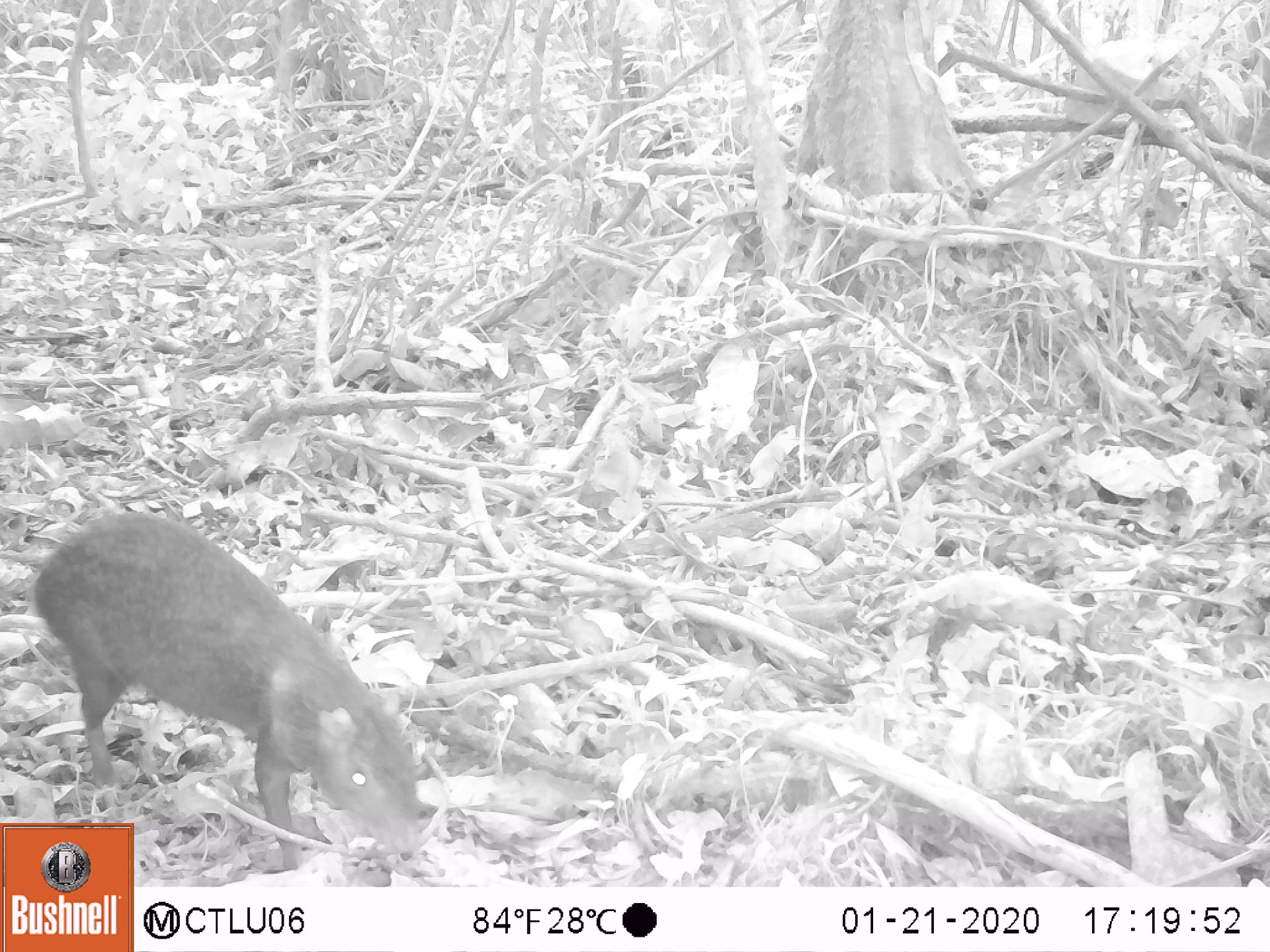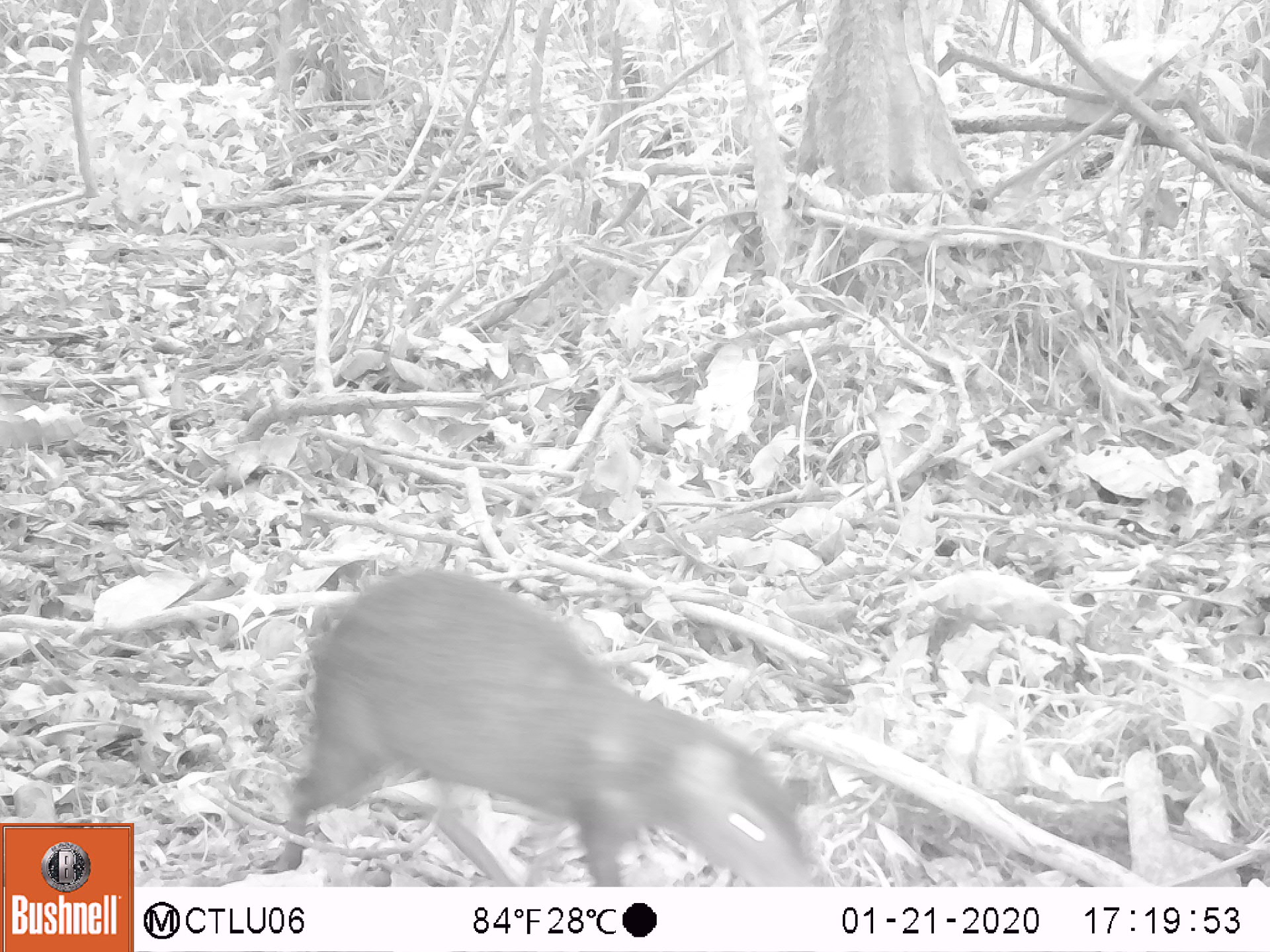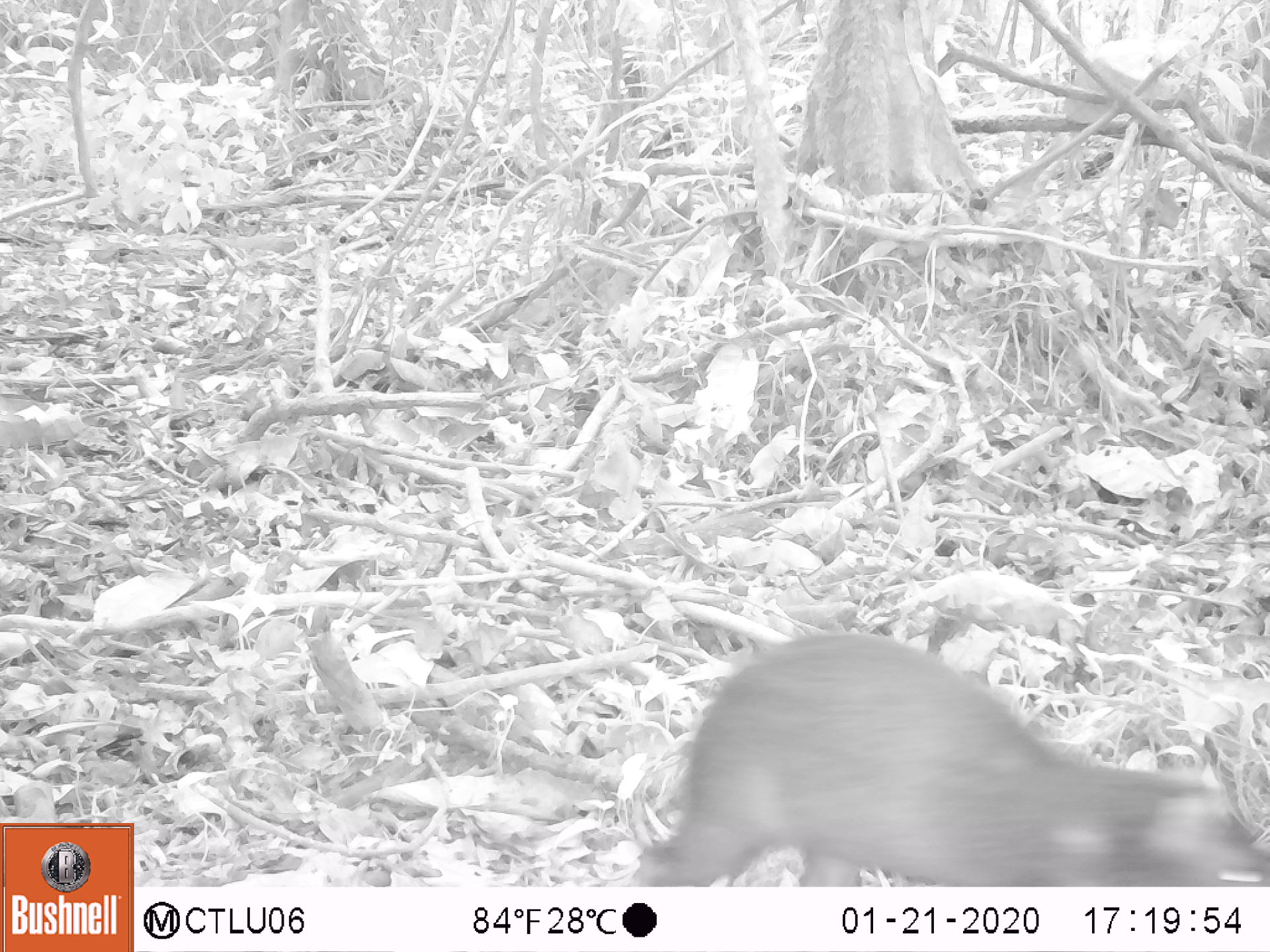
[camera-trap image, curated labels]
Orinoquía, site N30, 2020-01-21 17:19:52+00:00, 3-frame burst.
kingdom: Animalia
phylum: Chordata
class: Mammalia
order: Rodentia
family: Dasyproctidae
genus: Dasyprocta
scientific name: Dasyprocta fuliginosa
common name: black agouti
Black agouti (Dasyprocta fuliginosa).